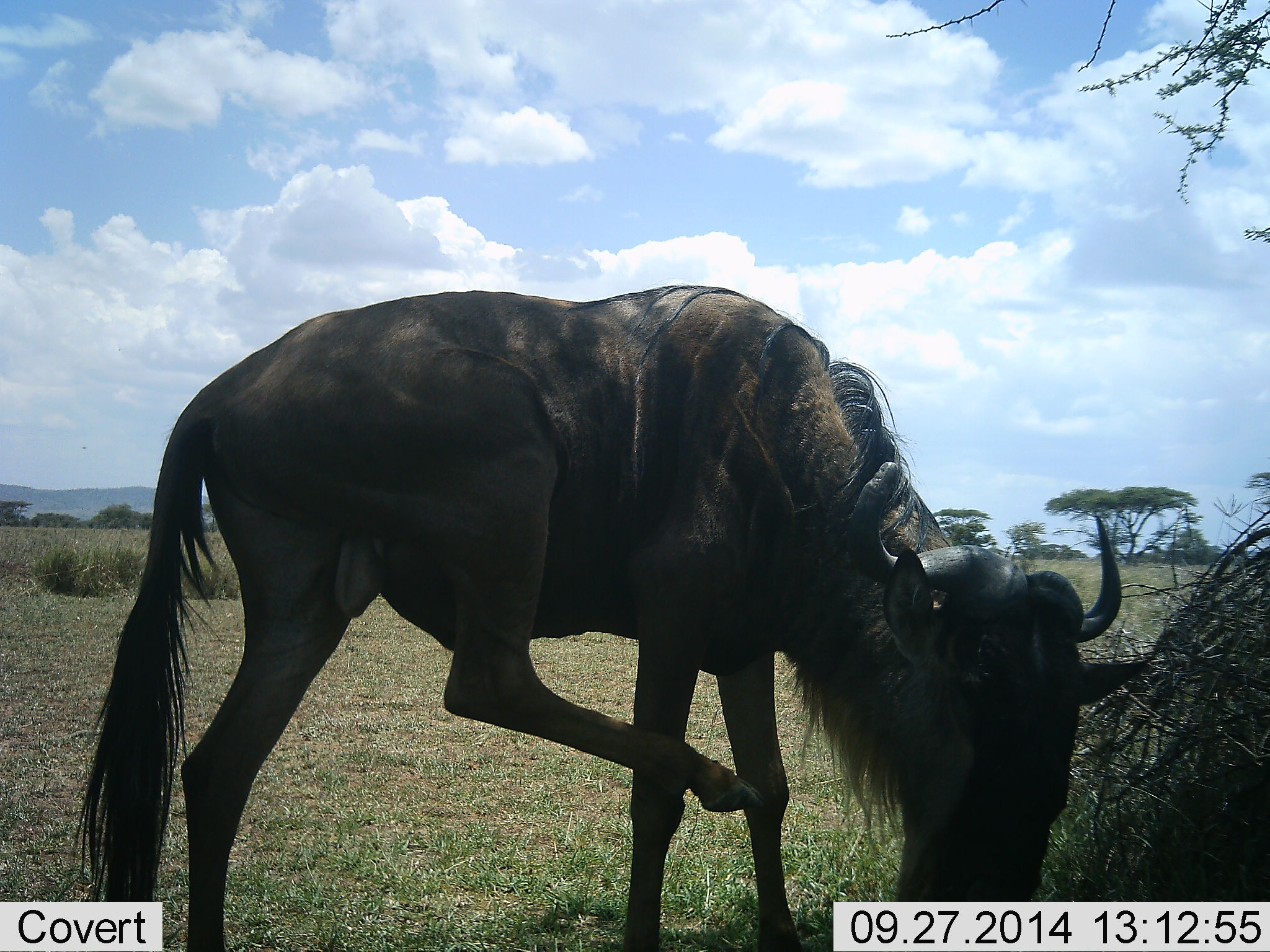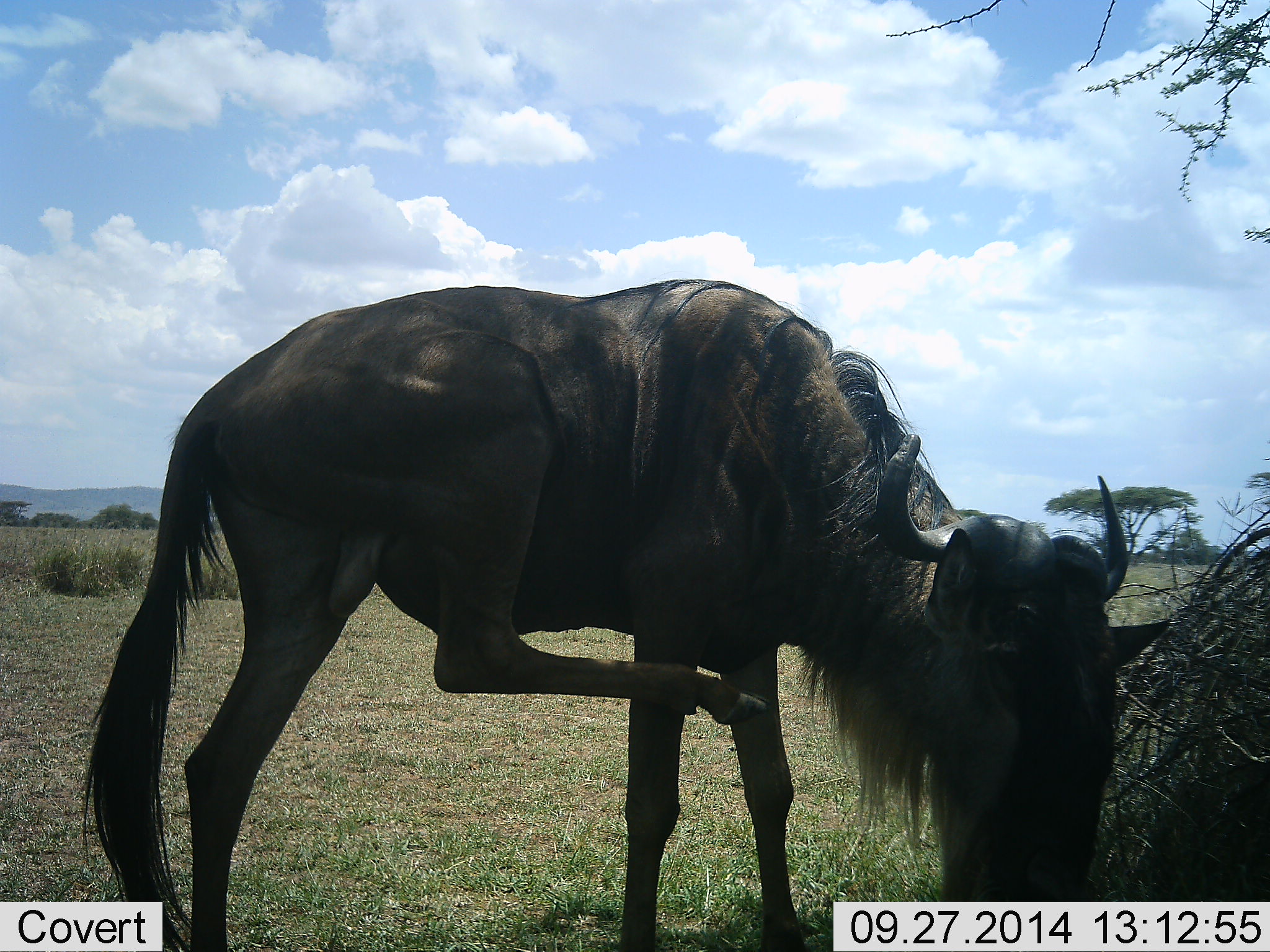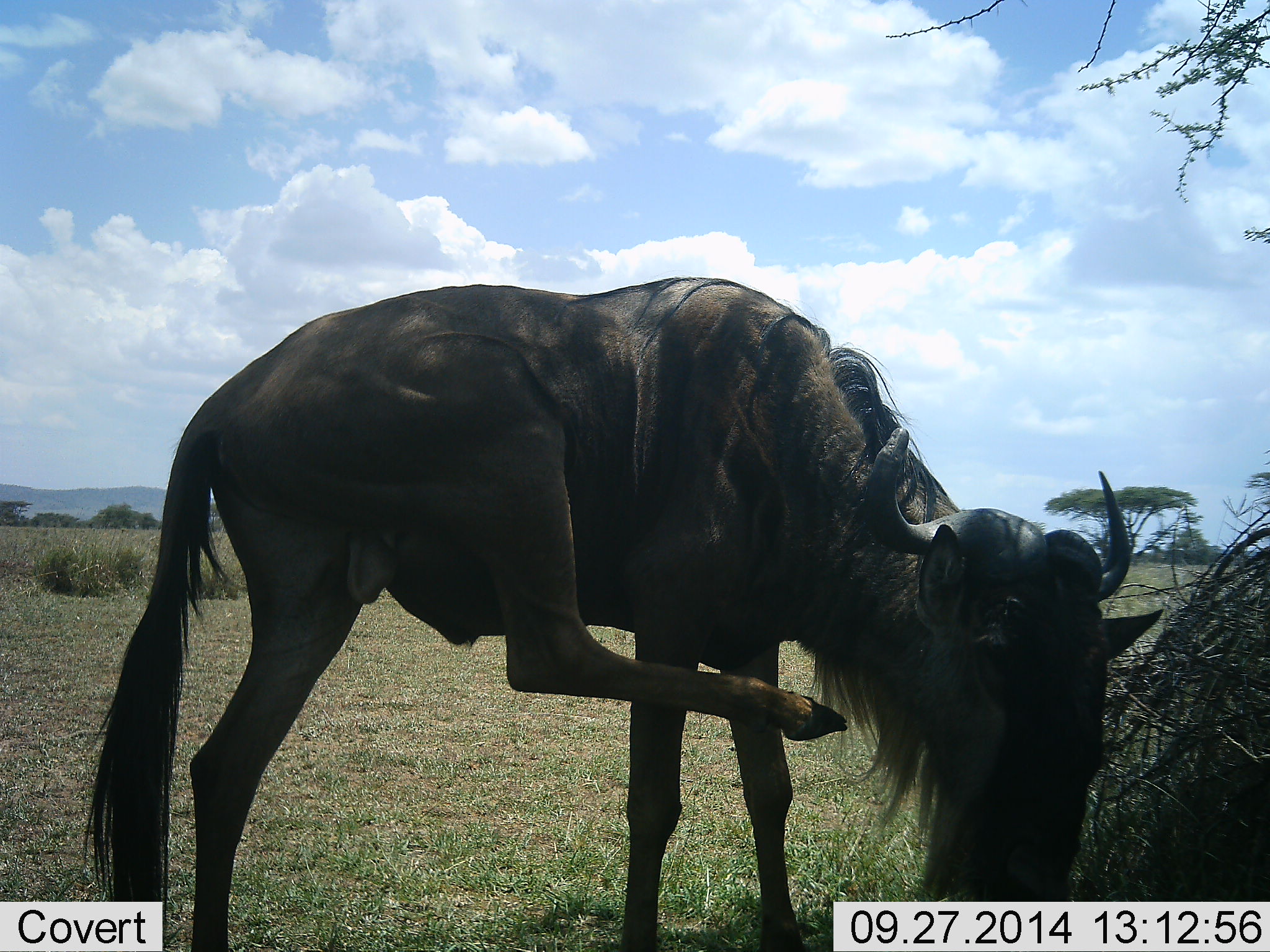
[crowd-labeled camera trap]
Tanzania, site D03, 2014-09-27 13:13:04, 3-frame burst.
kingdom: Animalia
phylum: Chordata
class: Mammalia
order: Artiodactyla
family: Bovidae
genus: Connochaetes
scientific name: Connochaetes taurinus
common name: blue wildebeest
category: wildebeest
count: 1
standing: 50%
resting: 0%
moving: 30%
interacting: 0%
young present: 0%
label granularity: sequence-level